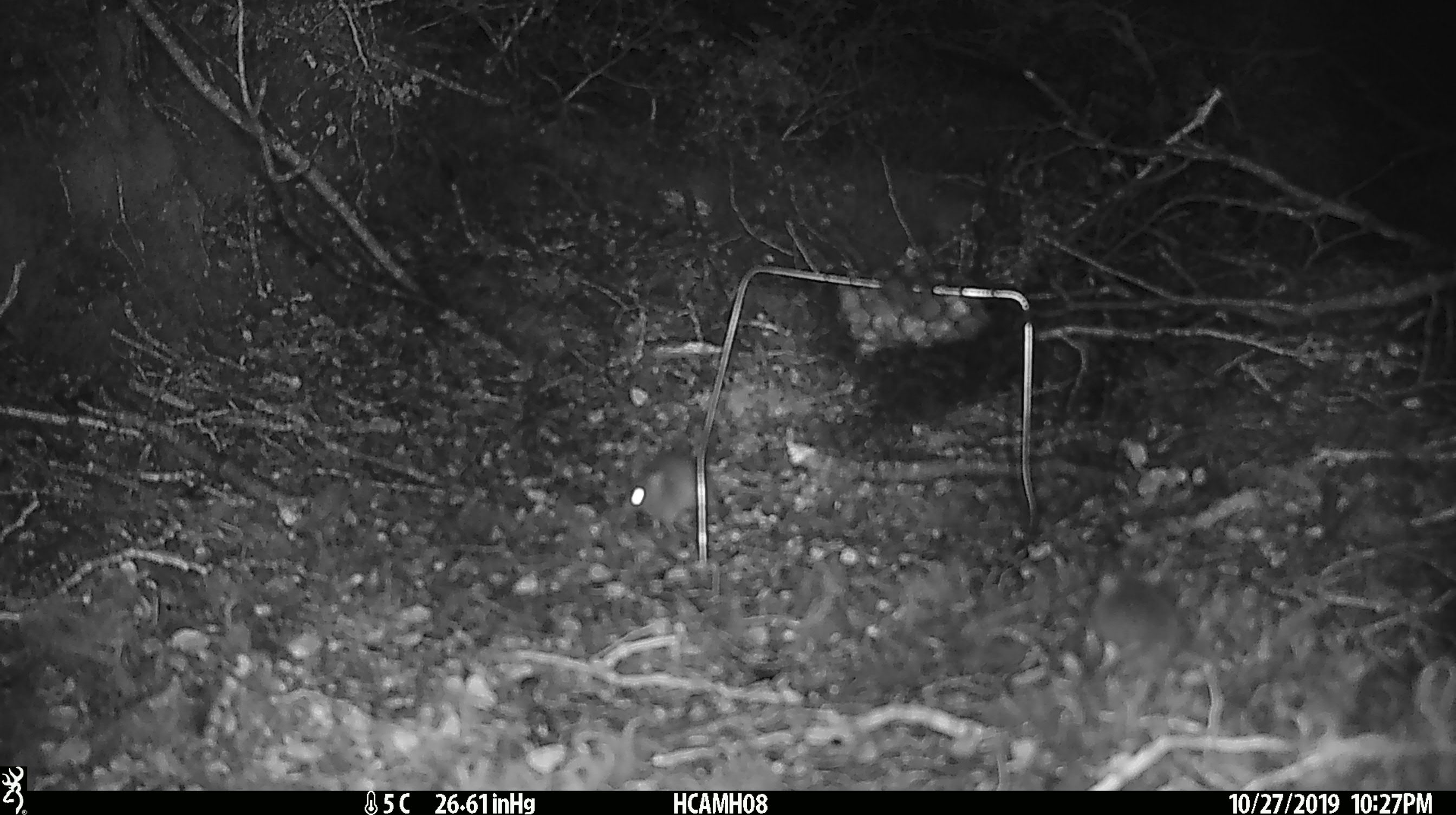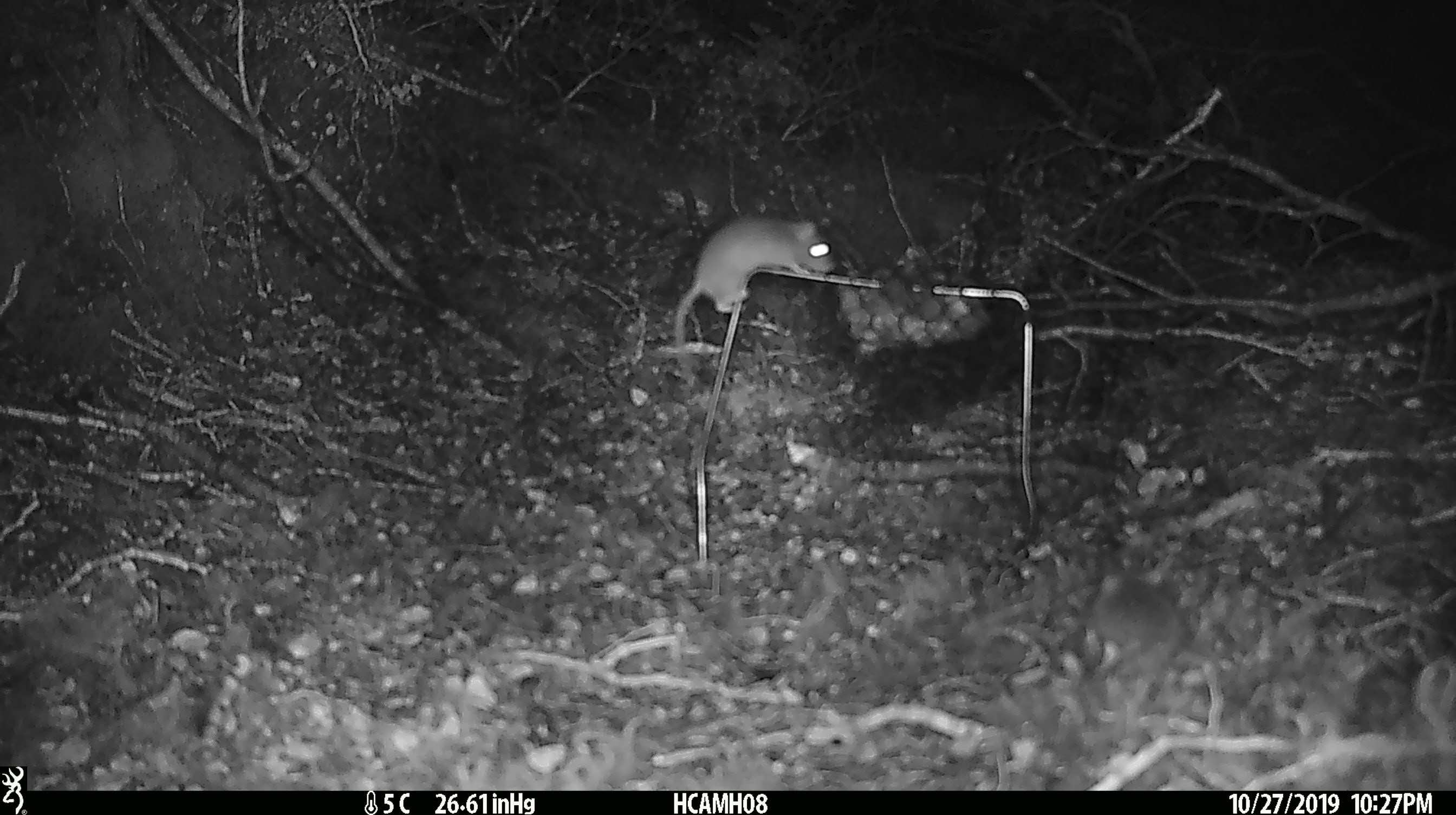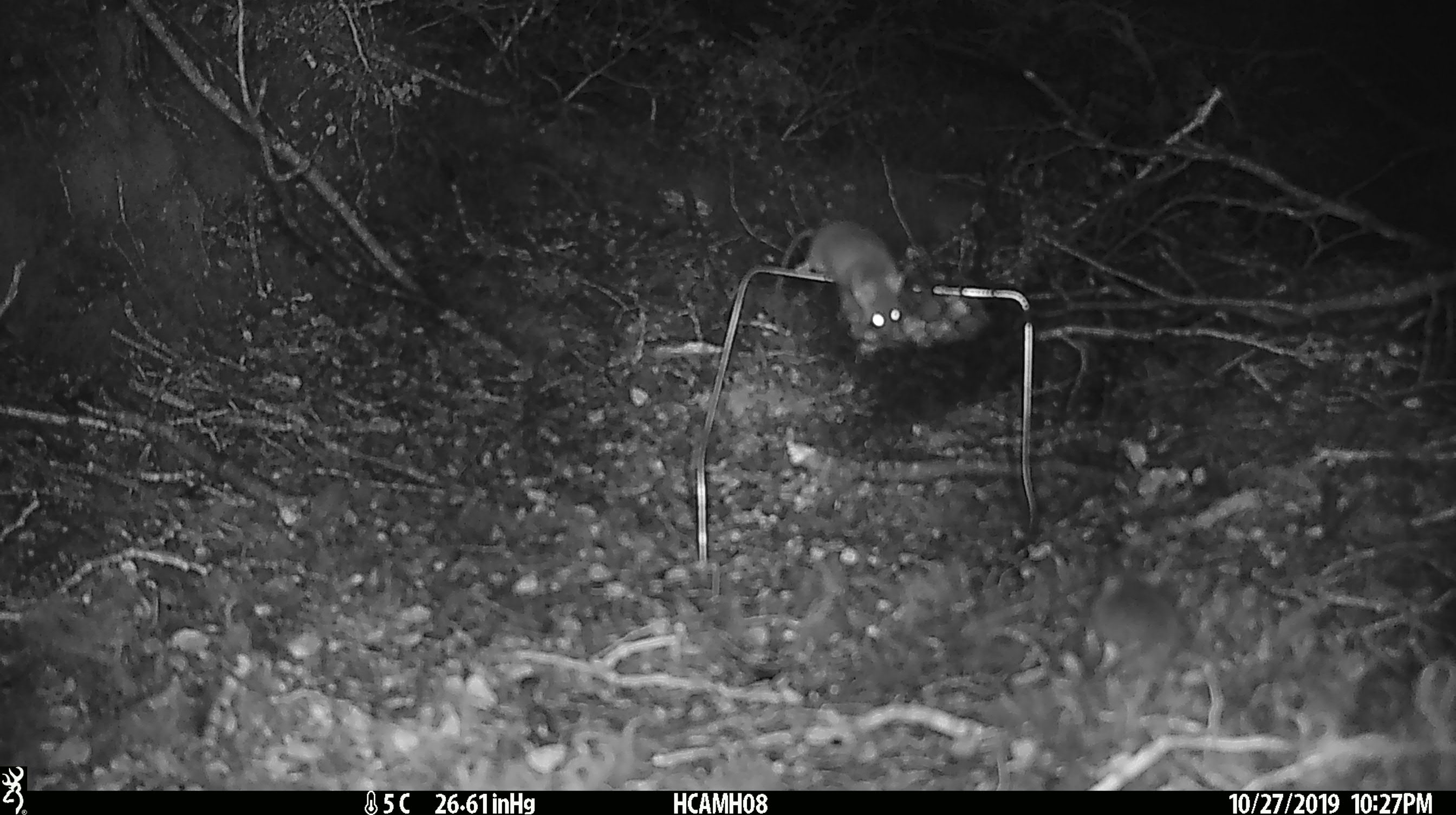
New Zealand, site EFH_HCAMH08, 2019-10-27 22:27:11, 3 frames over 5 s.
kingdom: Animalia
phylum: Chordata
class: Mammalia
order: Rodentia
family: Muridae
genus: Mus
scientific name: Mus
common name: mouse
Mouse (Mus).